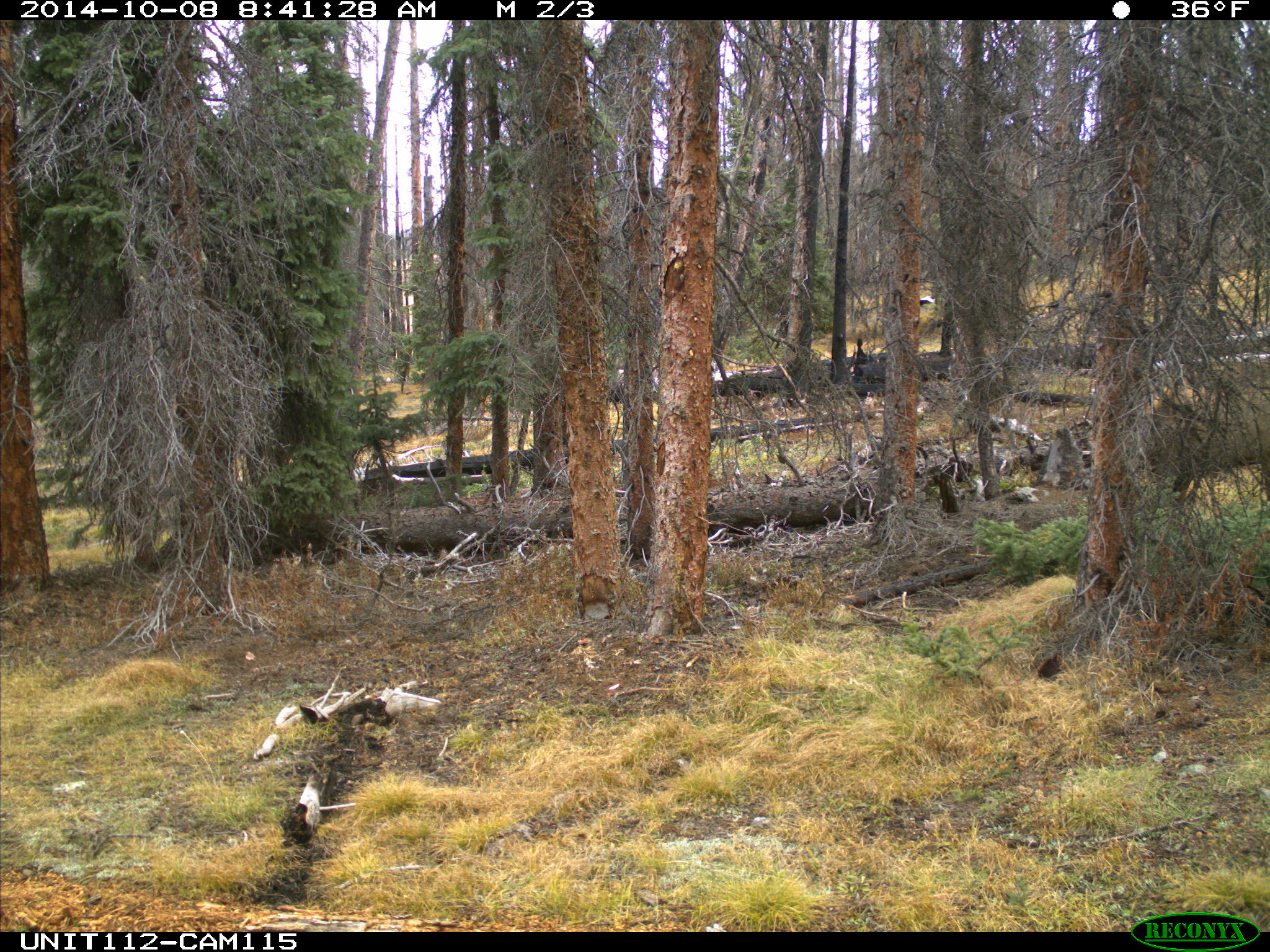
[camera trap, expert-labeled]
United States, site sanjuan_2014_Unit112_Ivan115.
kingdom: Animalia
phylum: Chordata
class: Mammalia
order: Artiodactyla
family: Cervidae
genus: Cervus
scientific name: Cervus elaphus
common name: red deer